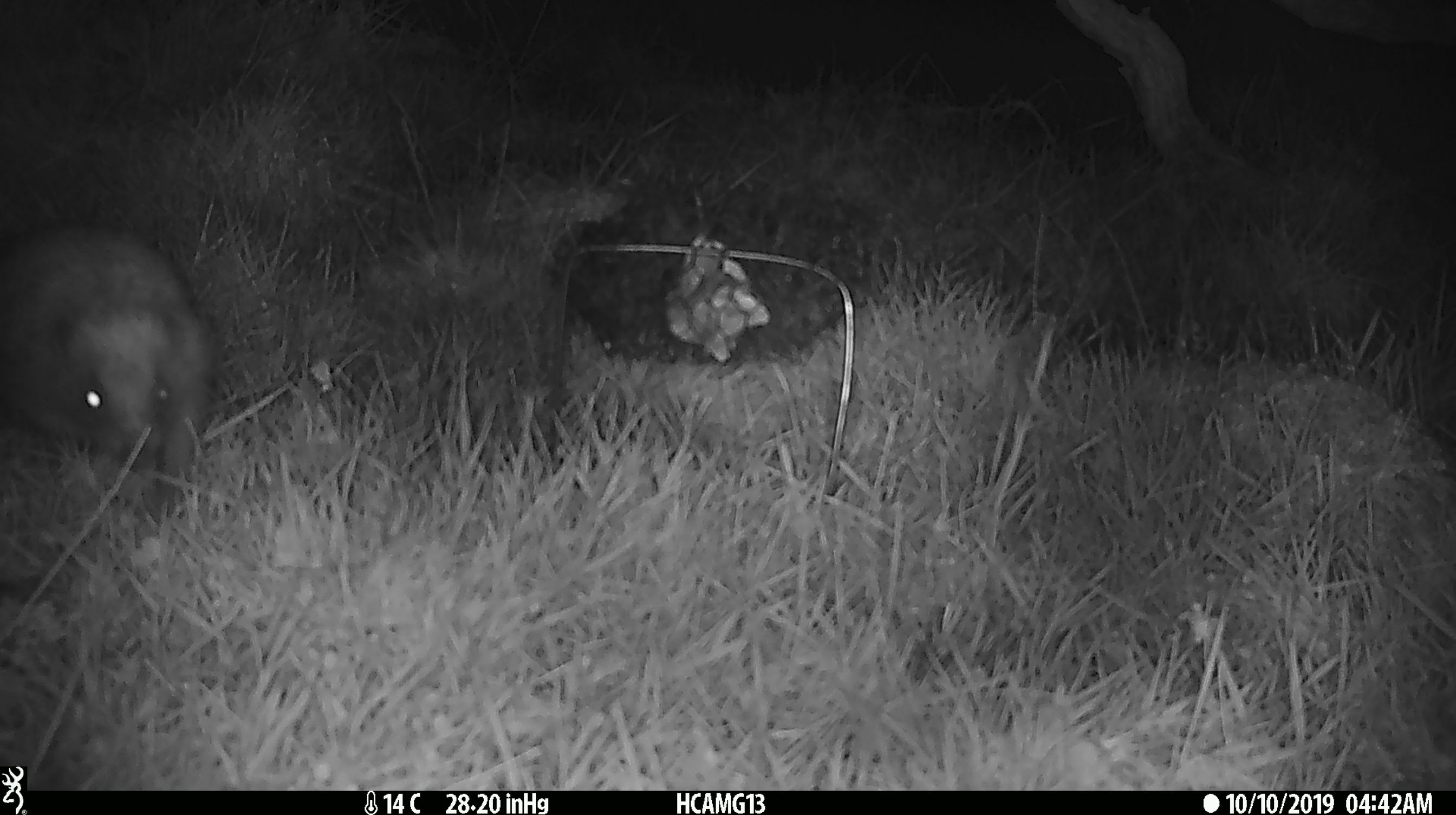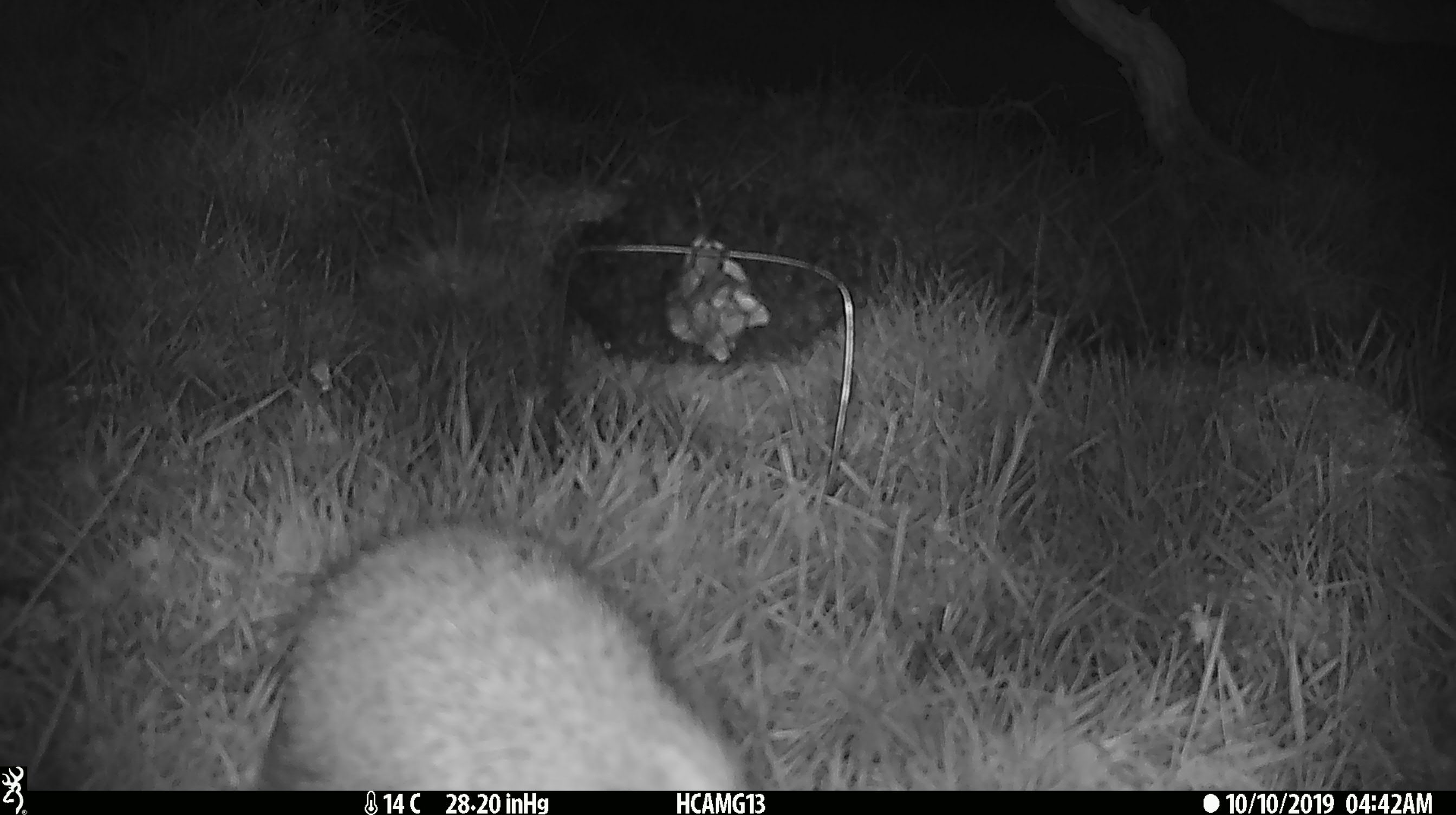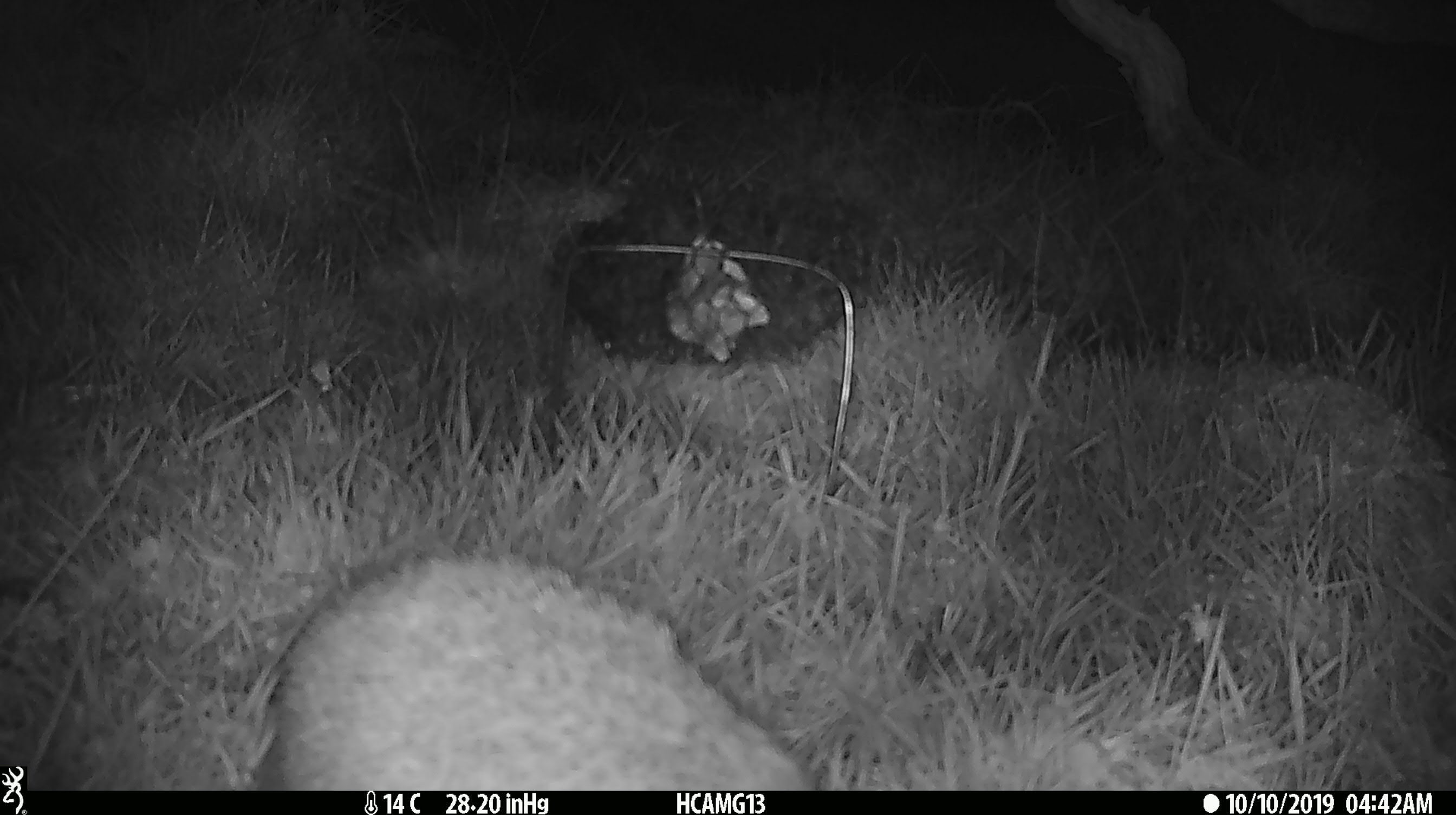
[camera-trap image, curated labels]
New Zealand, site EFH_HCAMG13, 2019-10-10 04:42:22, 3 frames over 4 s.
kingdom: Animalia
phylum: Chordata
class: Mammalia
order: Eulipotyphla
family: Erinaceidae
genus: Erinaceus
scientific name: Erinaceus europaeus europaeus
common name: european hedgehog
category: hedgehog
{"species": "hedgehog (european hedgehog) (Erinaceus europaeus europaeus)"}